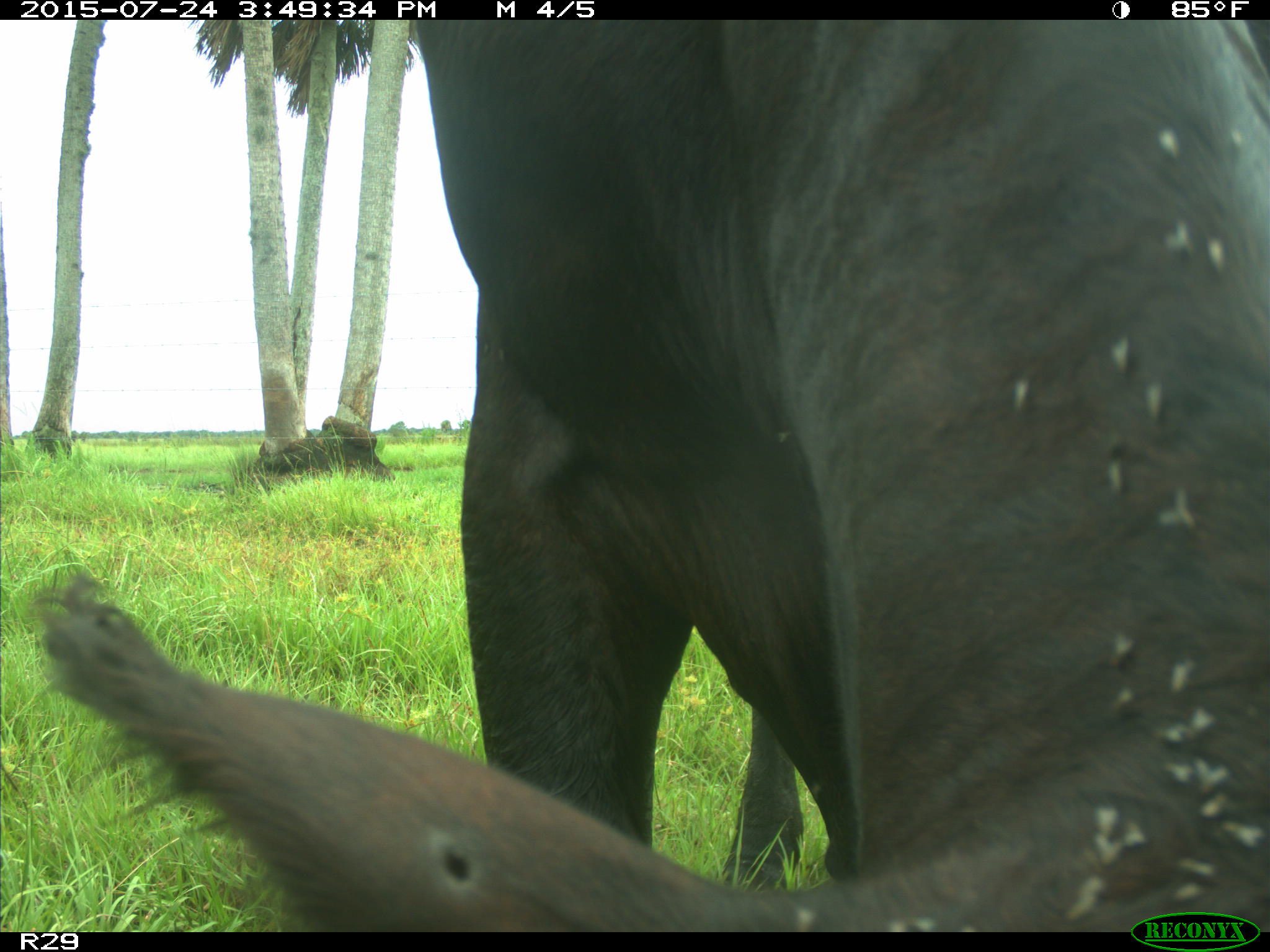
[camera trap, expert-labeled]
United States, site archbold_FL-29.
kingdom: Animalia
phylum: Chordata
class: Mammalia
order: Artiodactyla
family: Bovidae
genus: Bos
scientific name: Bos taurus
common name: domestic cow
Bos taurus (domestic cow).